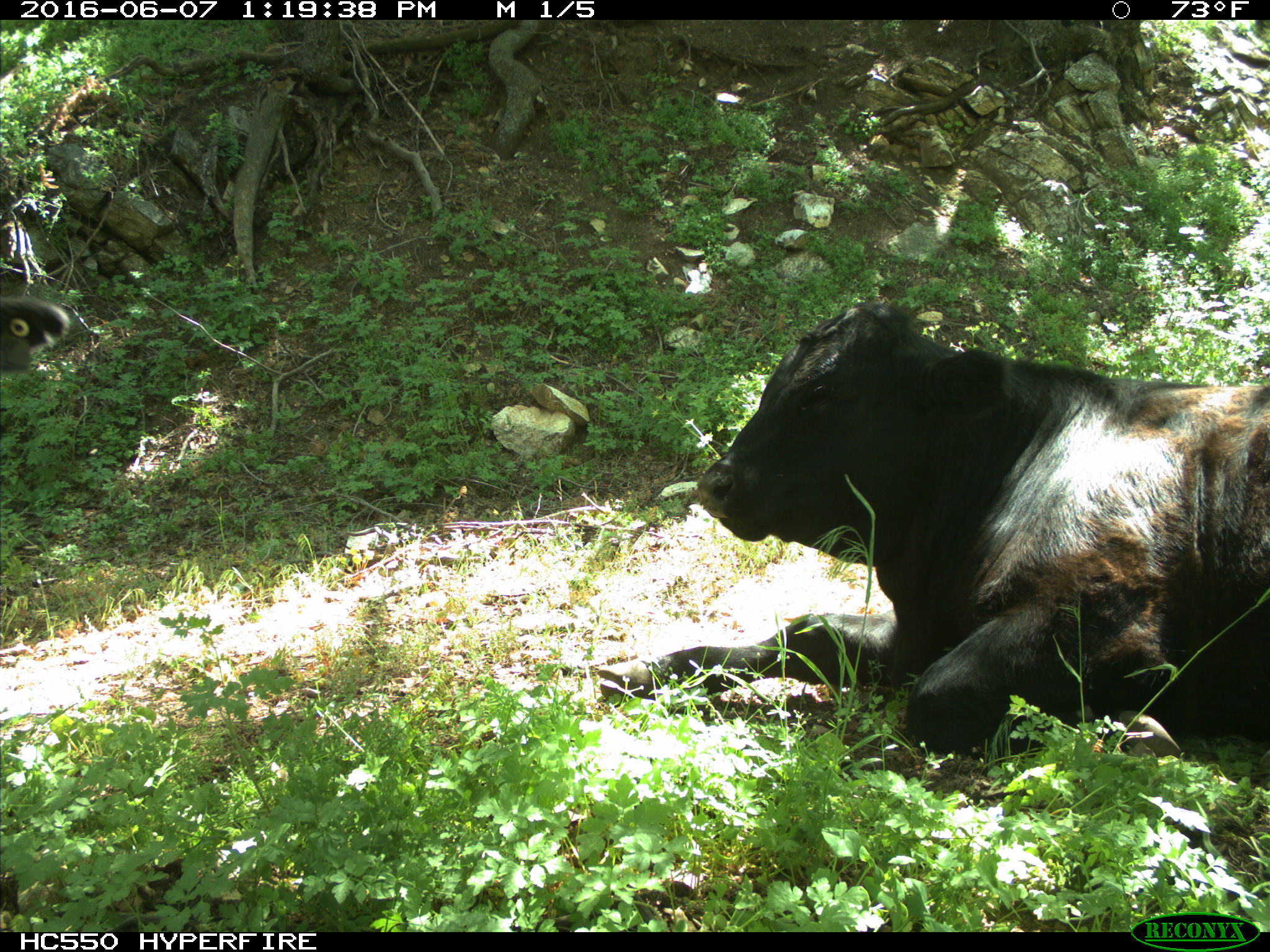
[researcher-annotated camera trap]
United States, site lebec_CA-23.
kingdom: Animalia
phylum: Chordata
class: Mammalia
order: Artiodactyla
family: Bovidae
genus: Bos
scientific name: Bos taurus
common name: domestic cow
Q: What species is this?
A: Bos taurus (domestic cow).